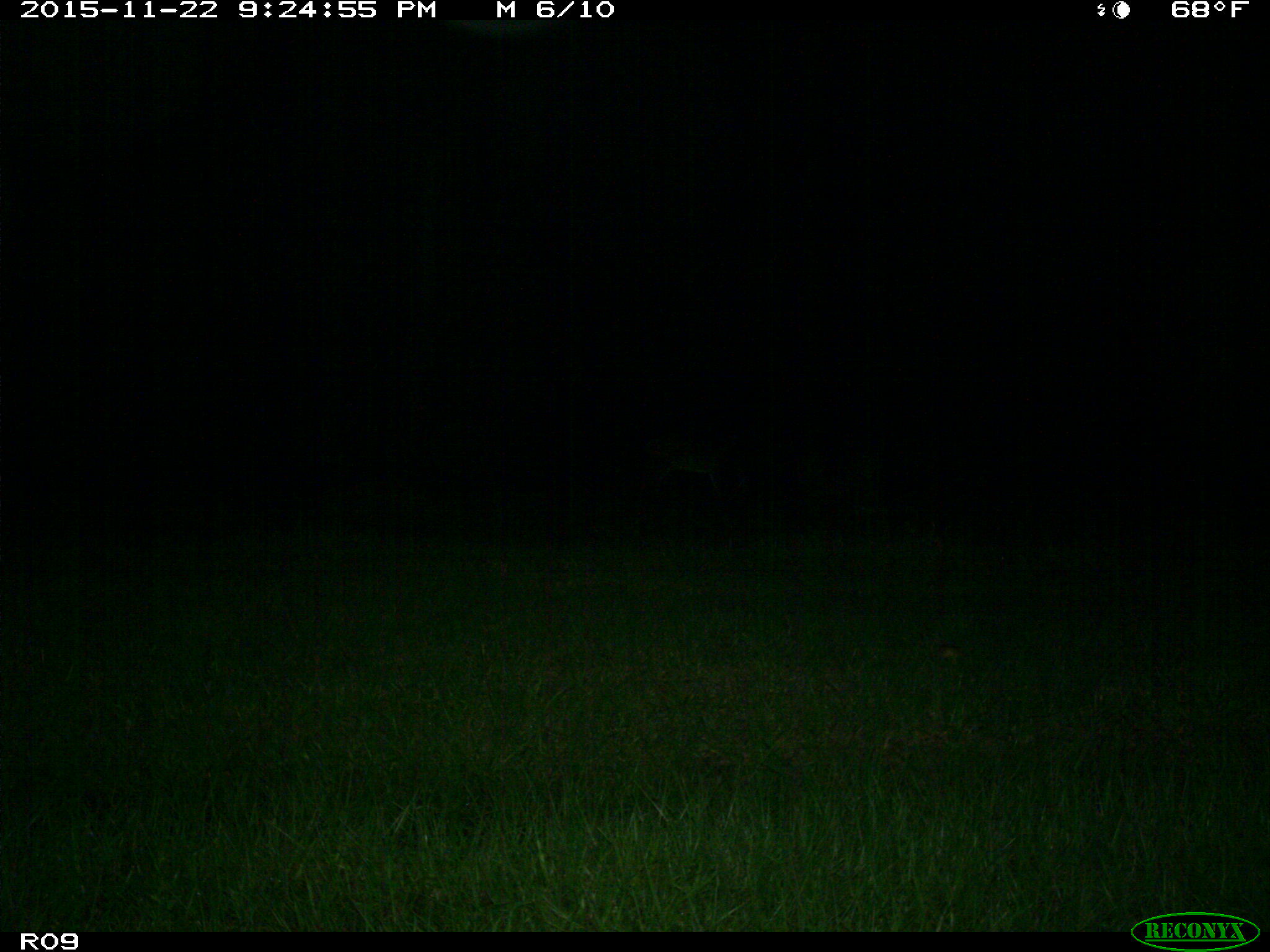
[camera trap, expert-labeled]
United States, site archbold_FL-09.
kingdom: Animalia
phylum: Chordata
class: Mammalia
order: Artiodactyla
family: Cervidae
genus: Odocoileus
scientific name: Odocoileus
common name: deer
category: unidentified deer